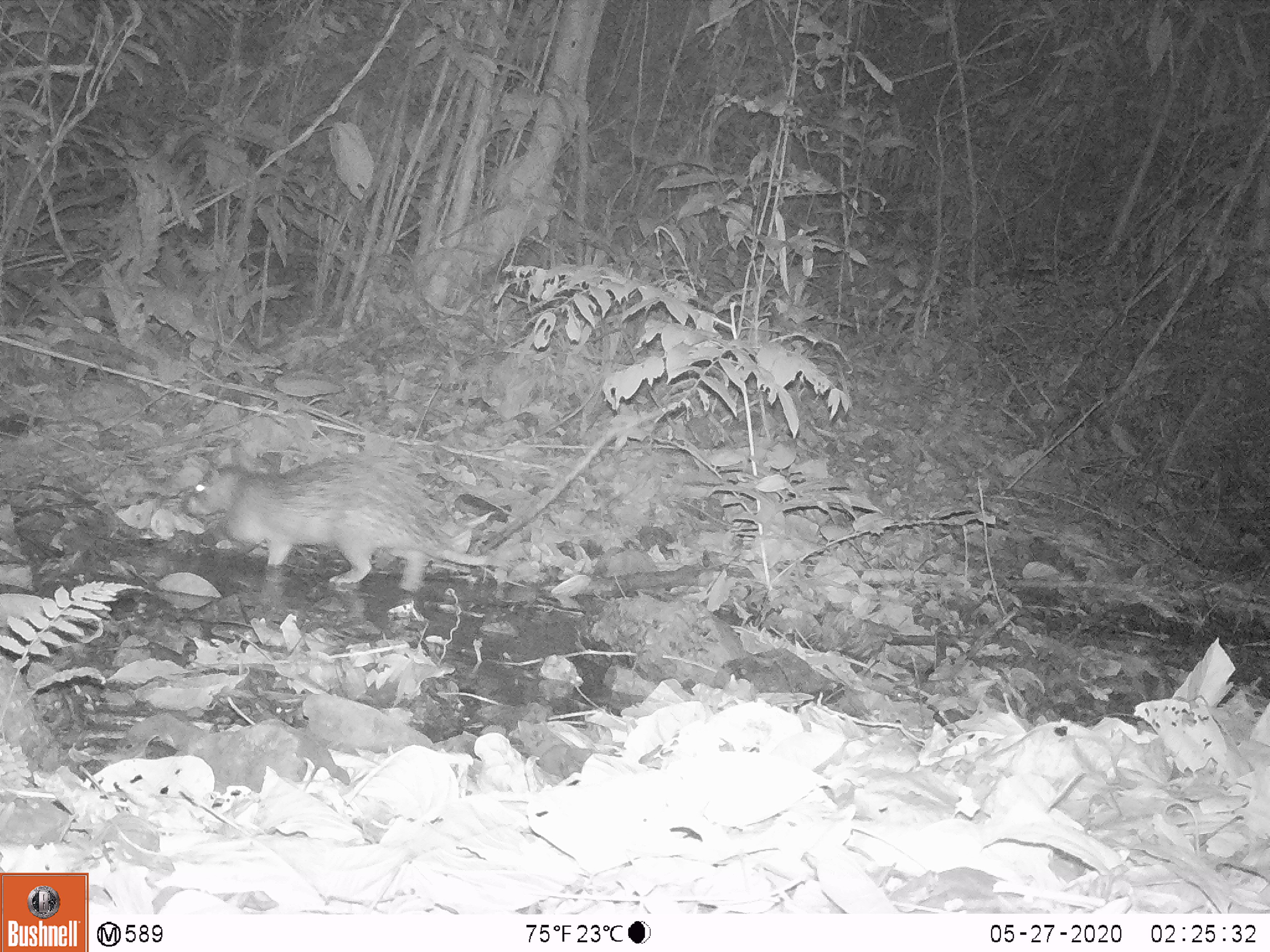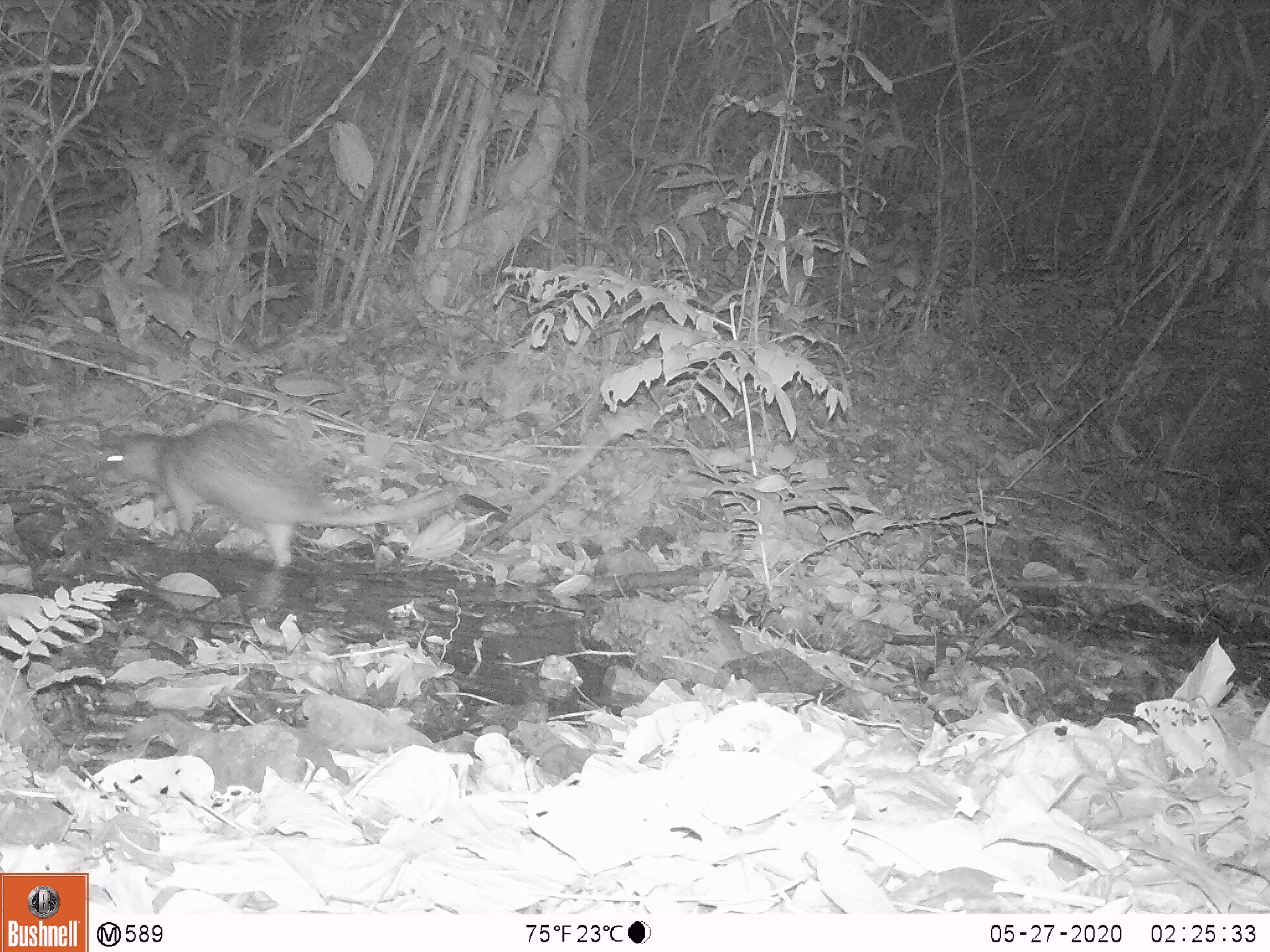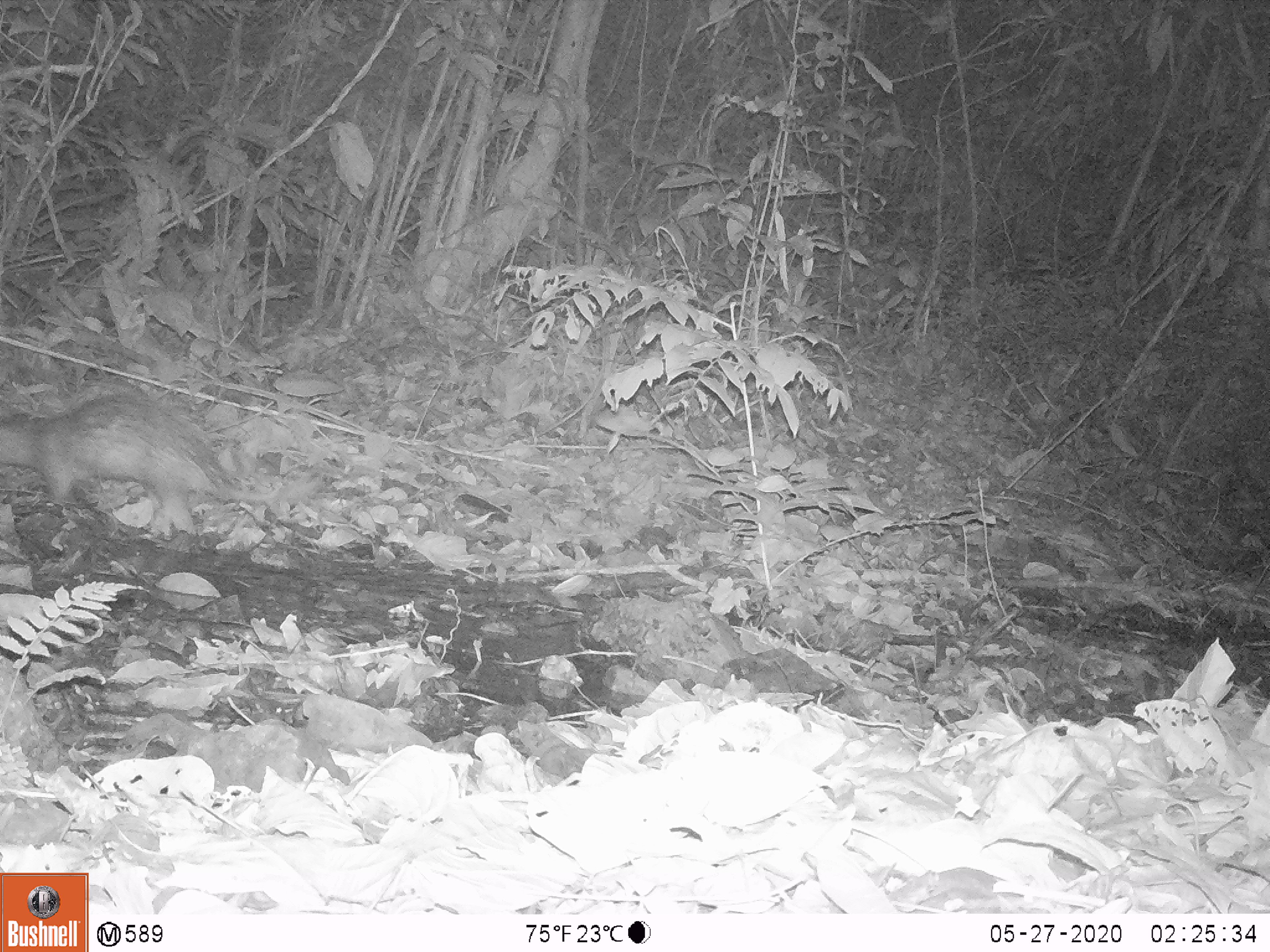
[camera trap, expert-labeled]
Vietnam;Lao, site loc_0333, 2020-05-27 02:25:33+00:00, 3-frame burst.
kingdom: Animalia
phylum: Chordata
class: Mammalia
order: Rodentia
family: Hystricidae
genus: Atherurus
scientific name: Atherurus macrourus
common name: asiatic brush-tailed porcupine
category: asiatic brush tailed porcupine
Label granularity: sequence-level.